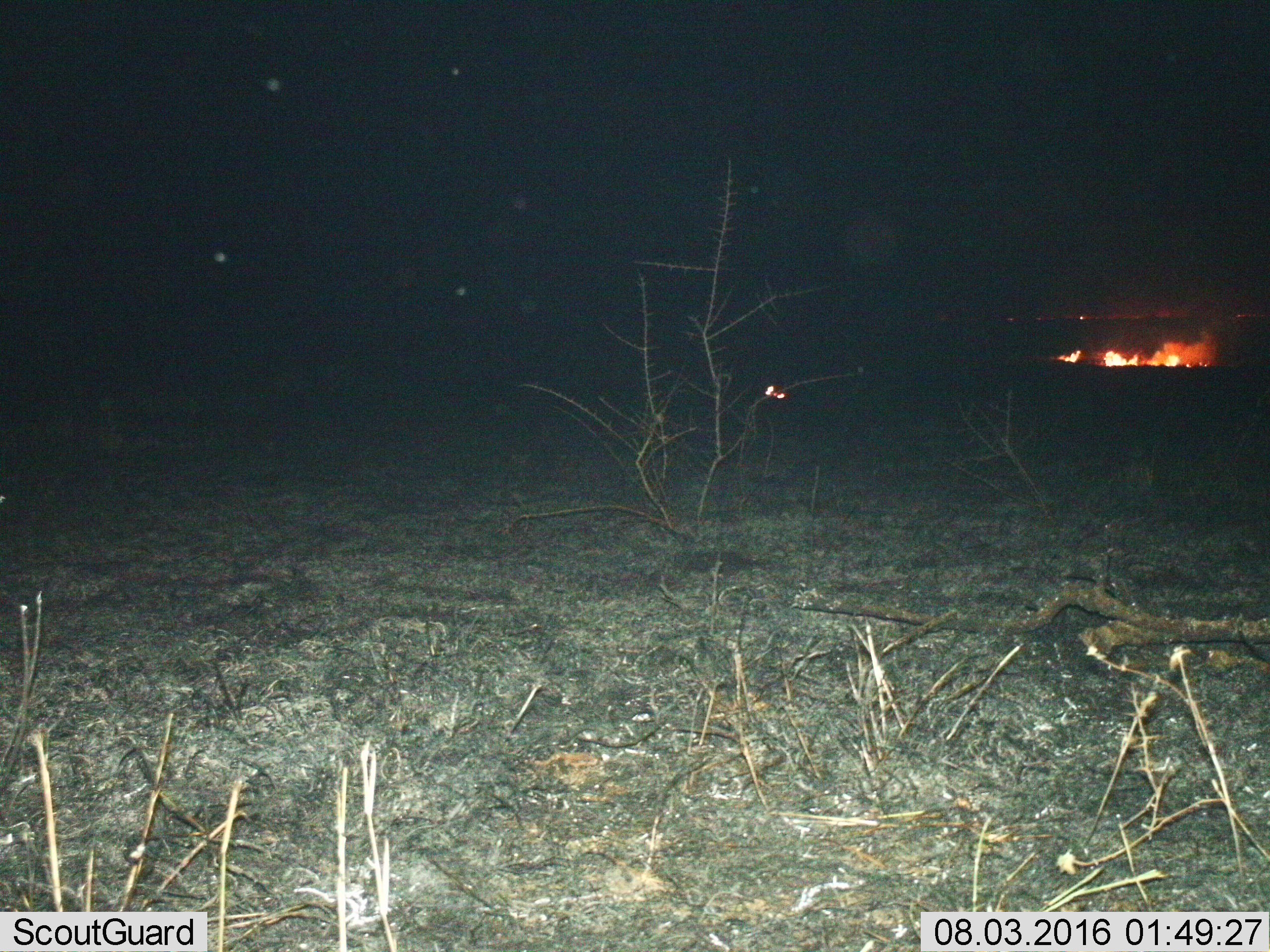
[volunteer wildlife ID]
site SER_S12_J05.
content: unidentified animal